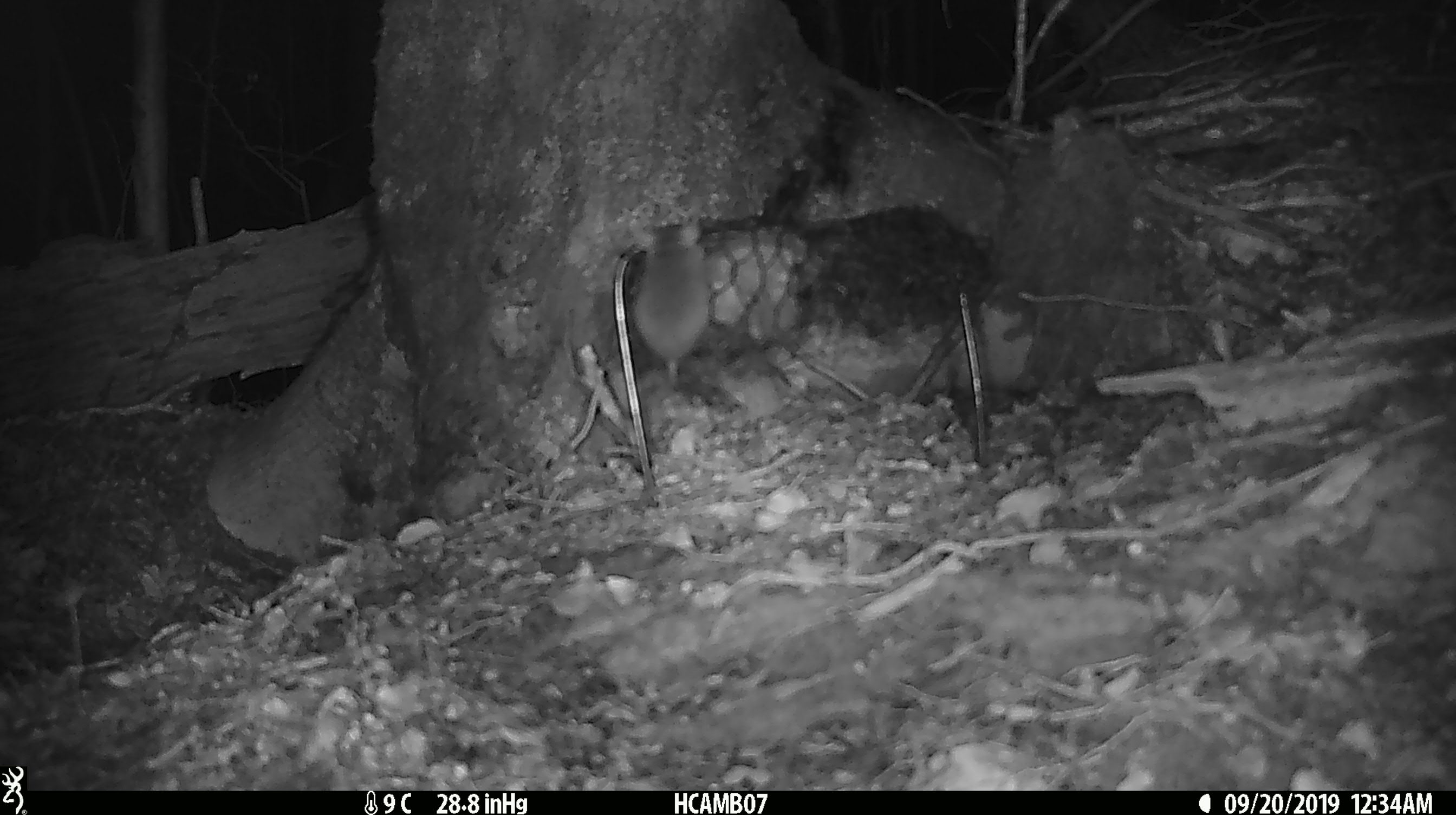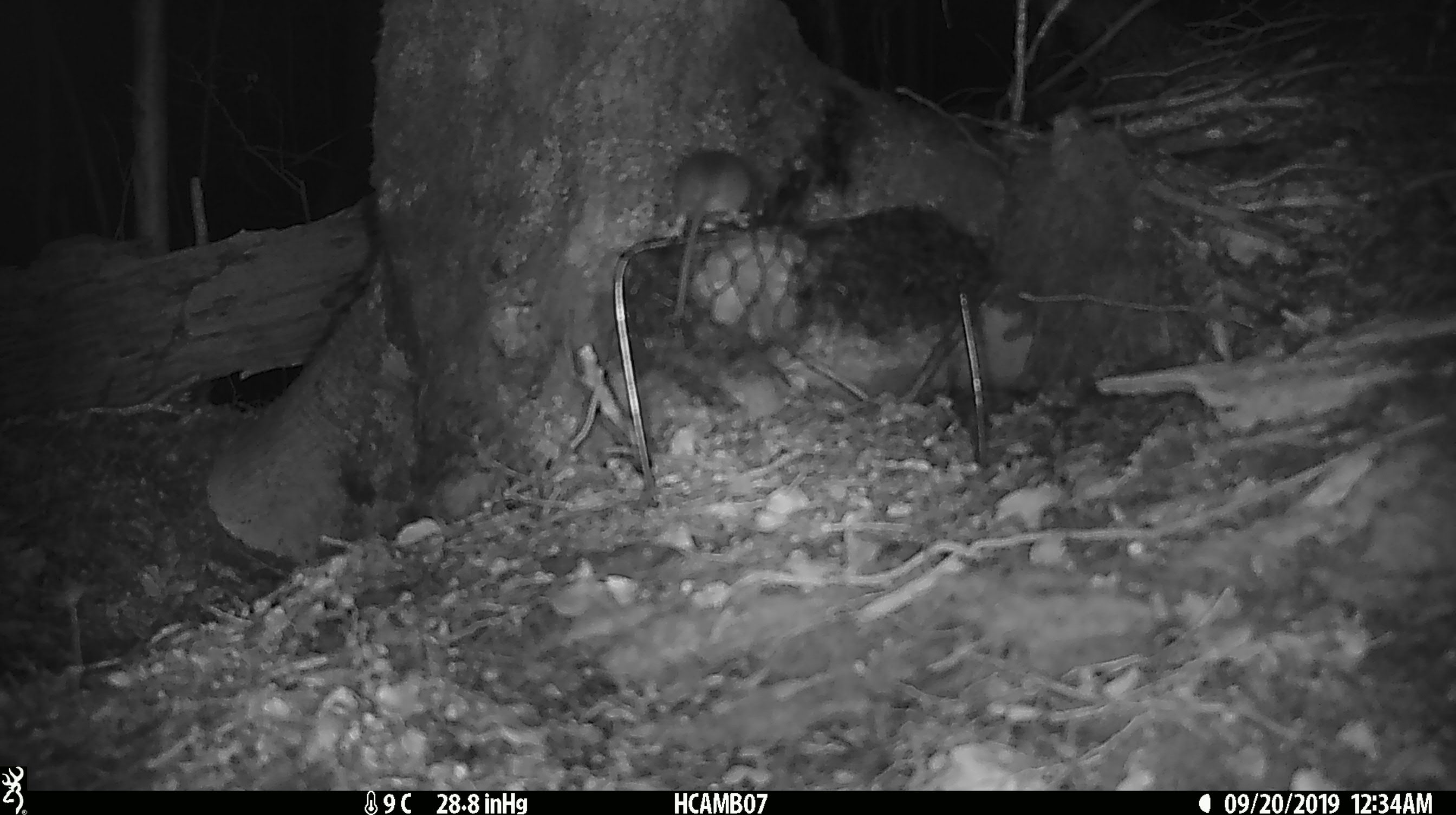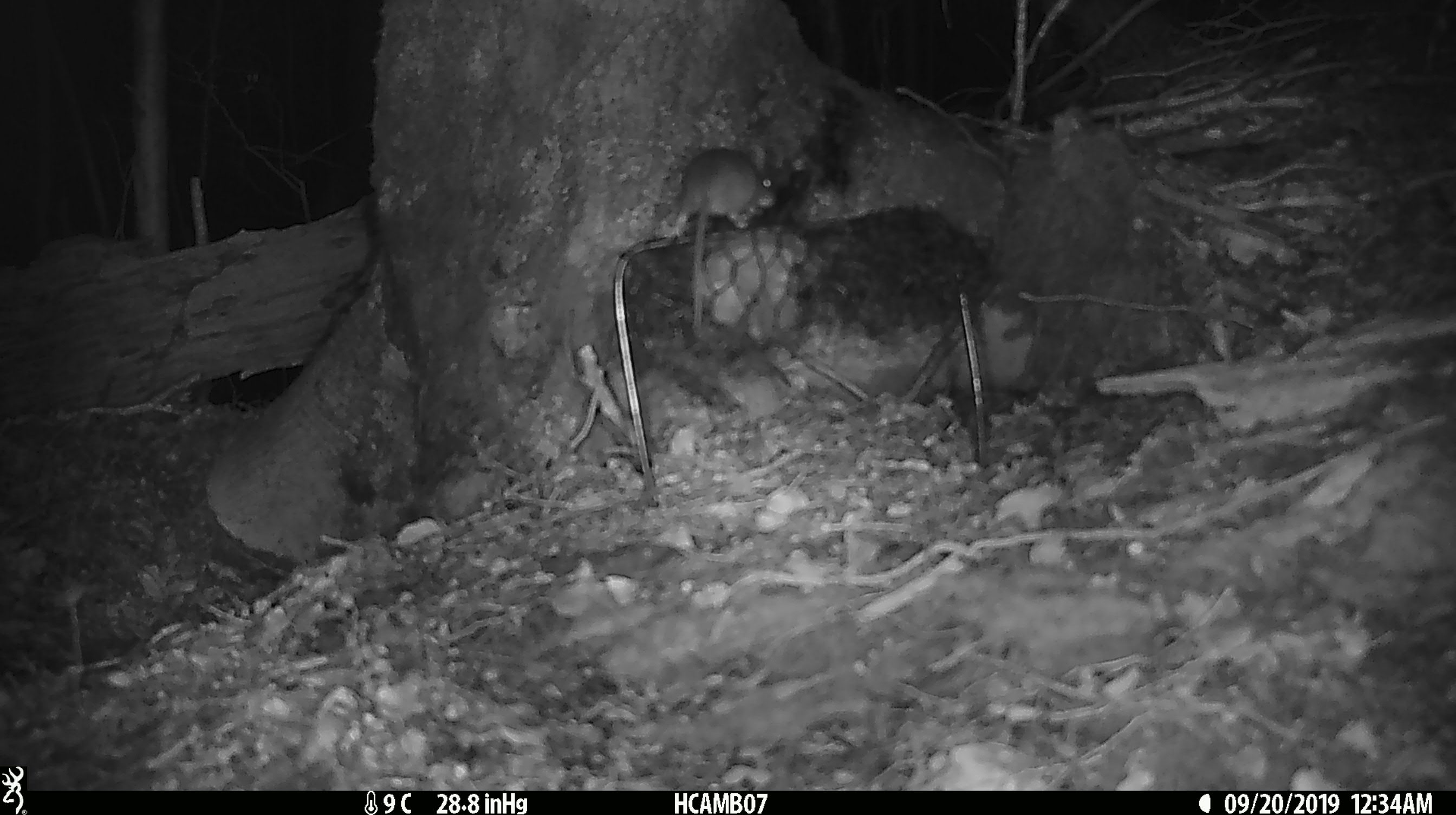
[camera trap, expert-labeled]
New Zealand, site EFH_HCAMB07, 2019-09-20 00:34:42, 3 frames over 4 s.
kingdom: Animalia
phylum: Chordata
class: Mammalia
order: Rodentia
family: Muridae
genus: Mus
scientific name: Mus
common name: mouse